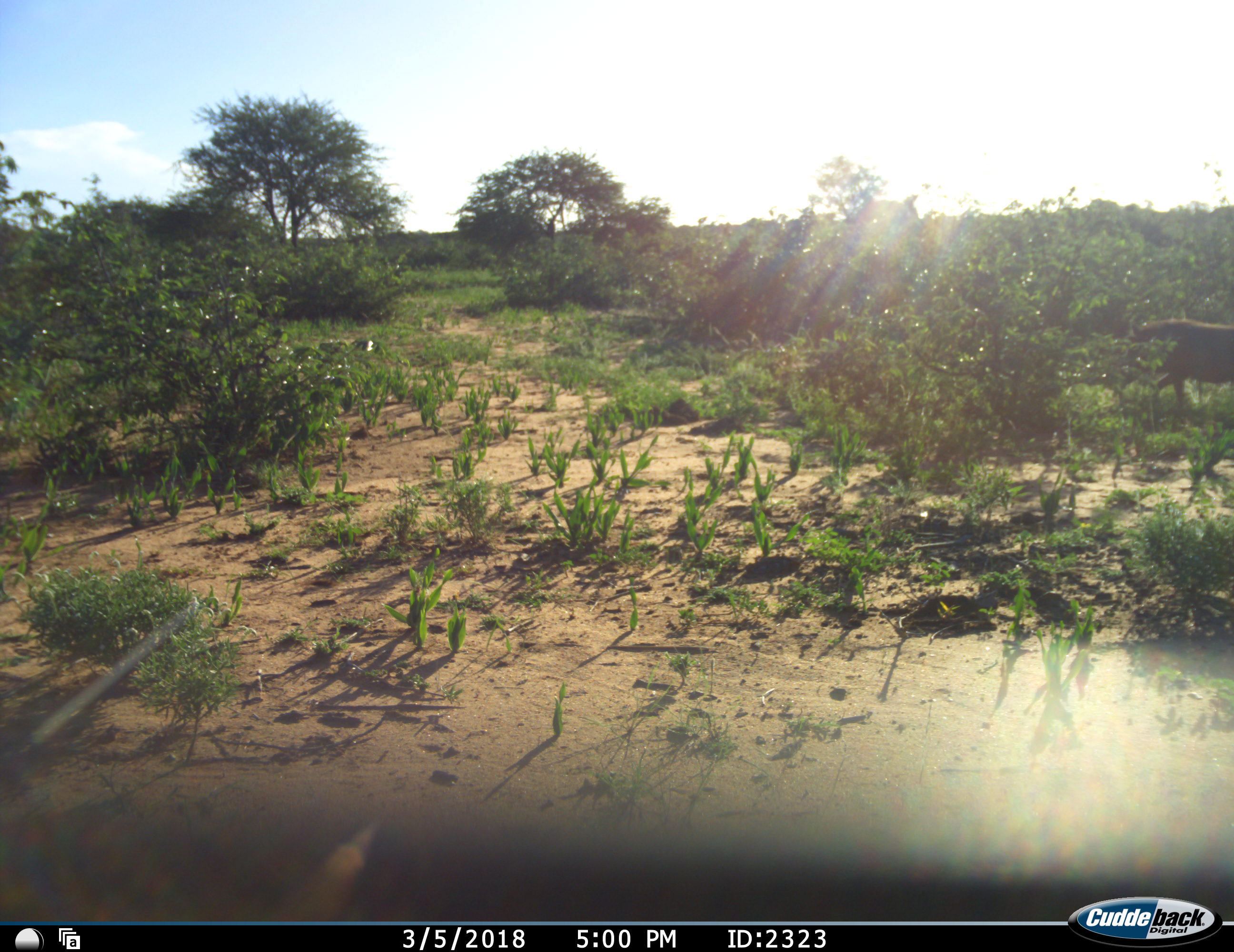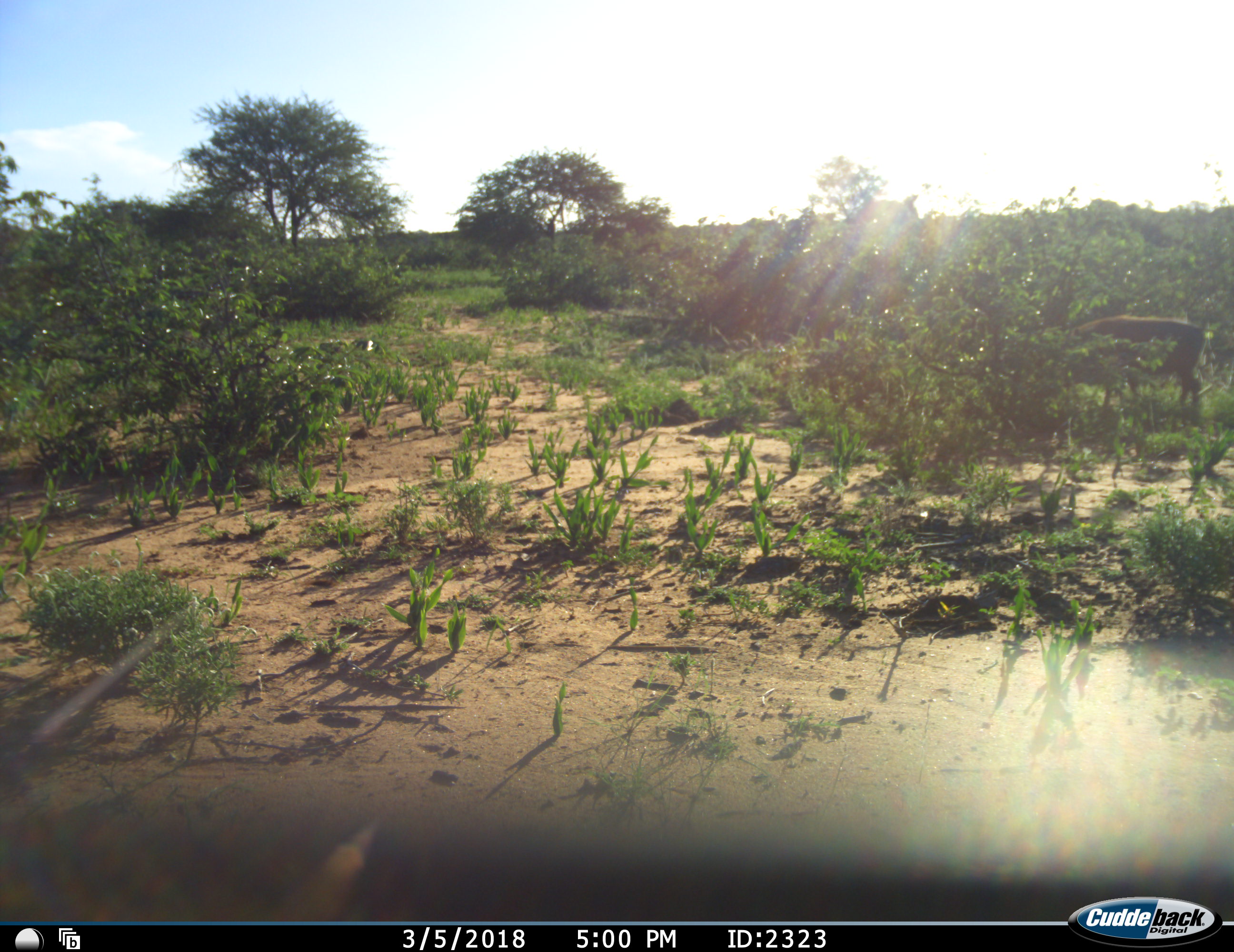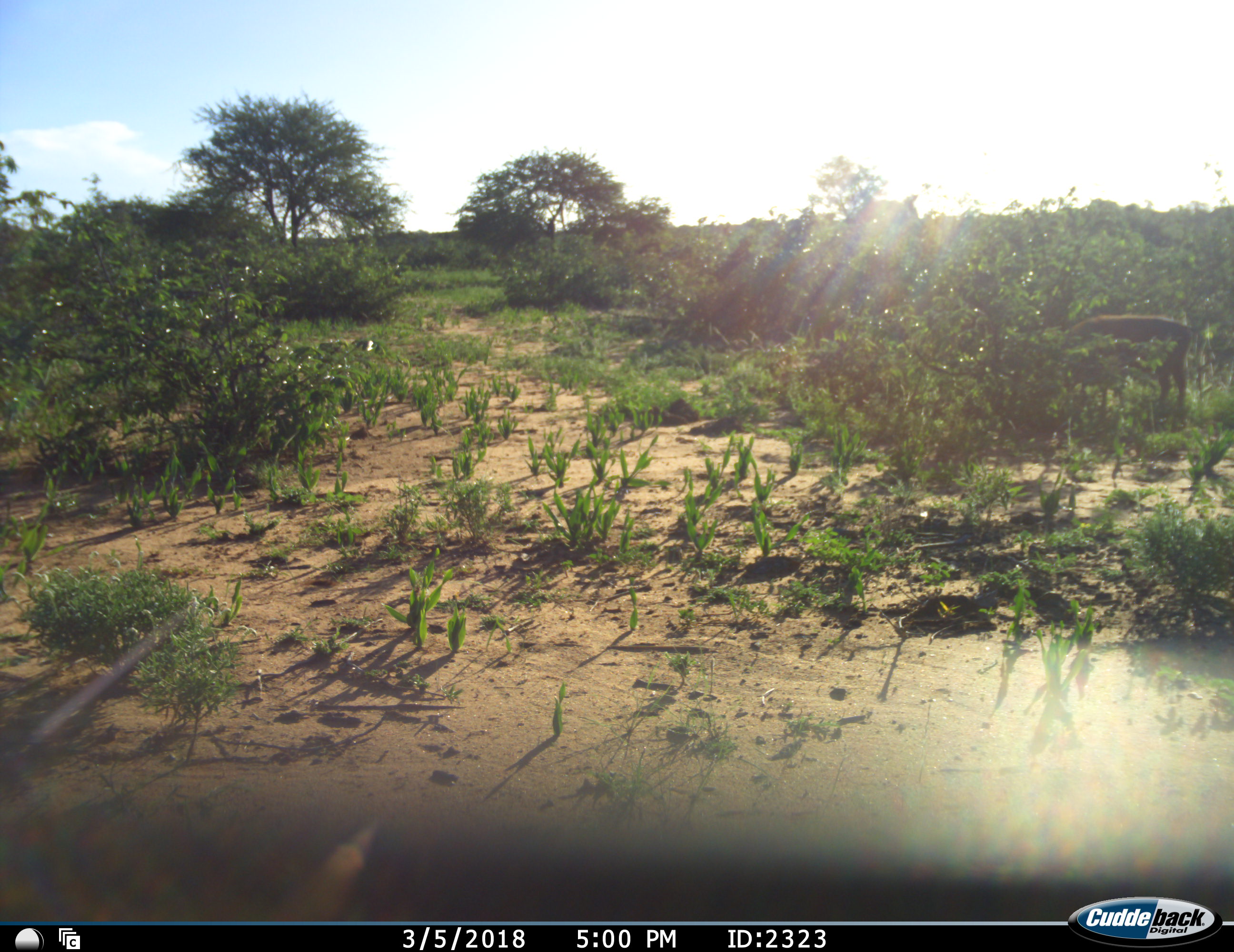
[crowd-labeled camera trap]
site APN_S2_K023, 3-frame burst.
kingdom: Animalia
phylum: Chordata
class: Mammalia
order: Artiodactyla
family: Suidae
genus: Phacochoerus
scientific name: Phacochoerus africanus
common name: warthog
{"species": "warthog (Phacochoerus africanus)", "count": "1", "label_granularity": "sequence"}